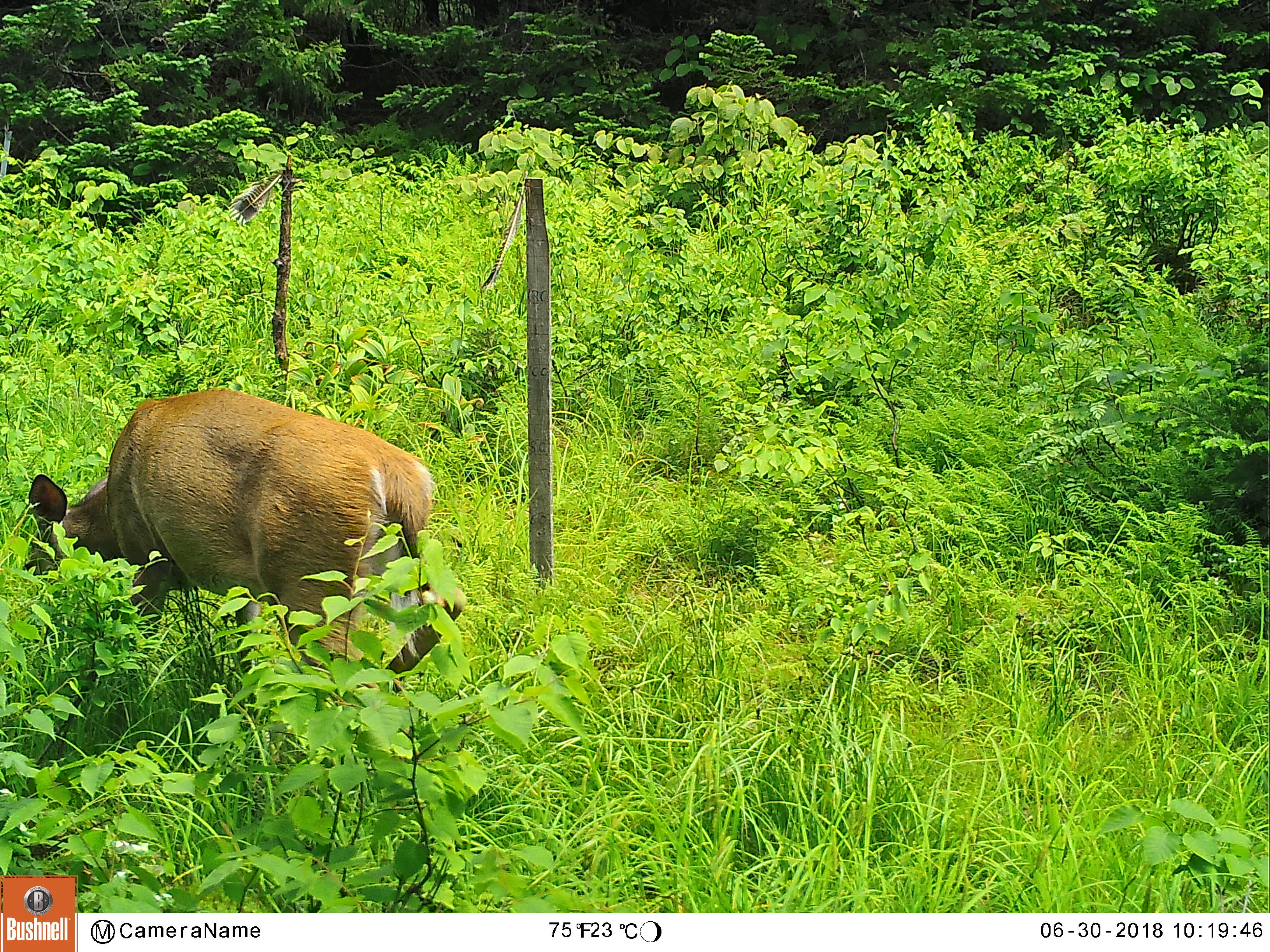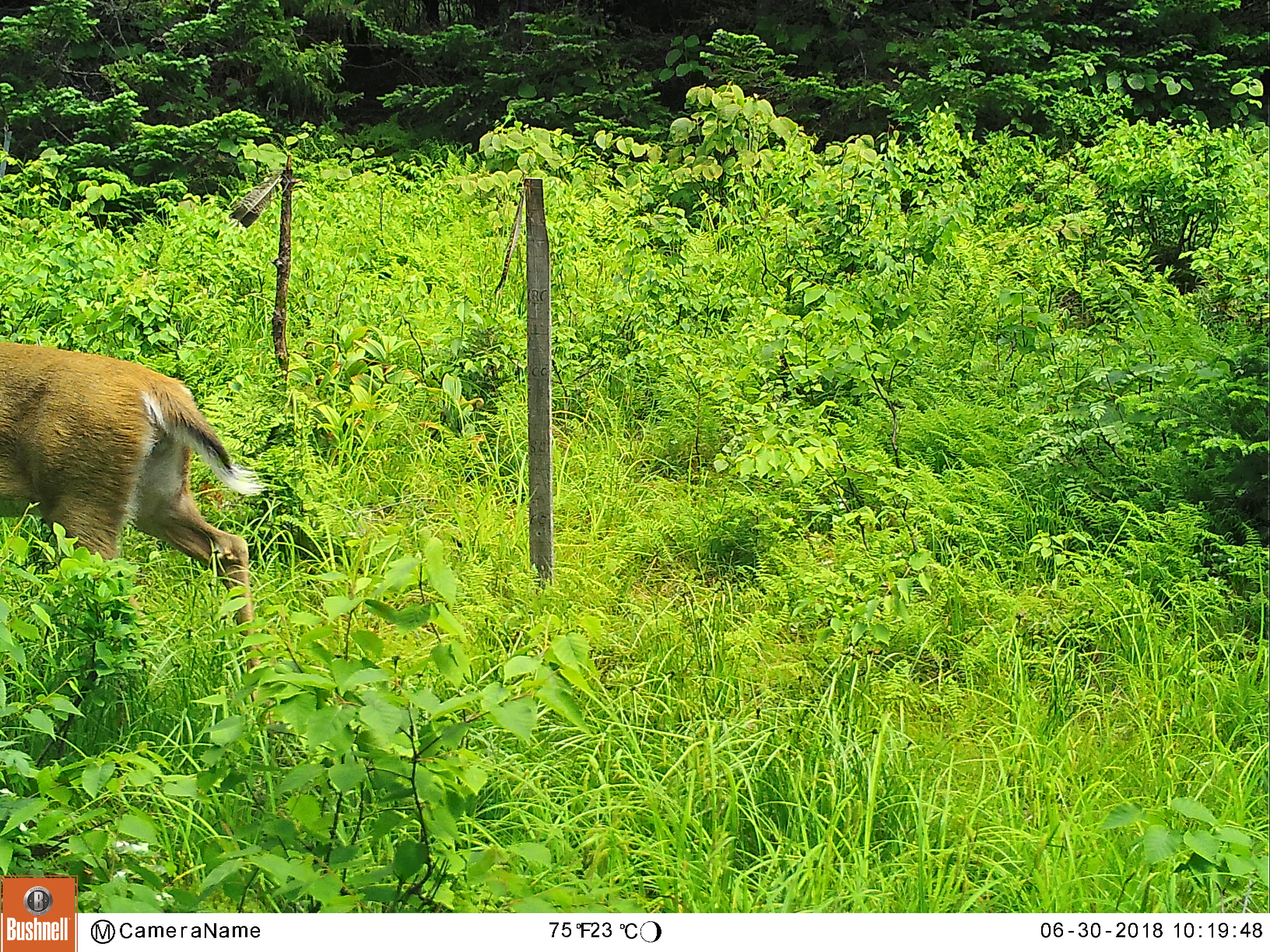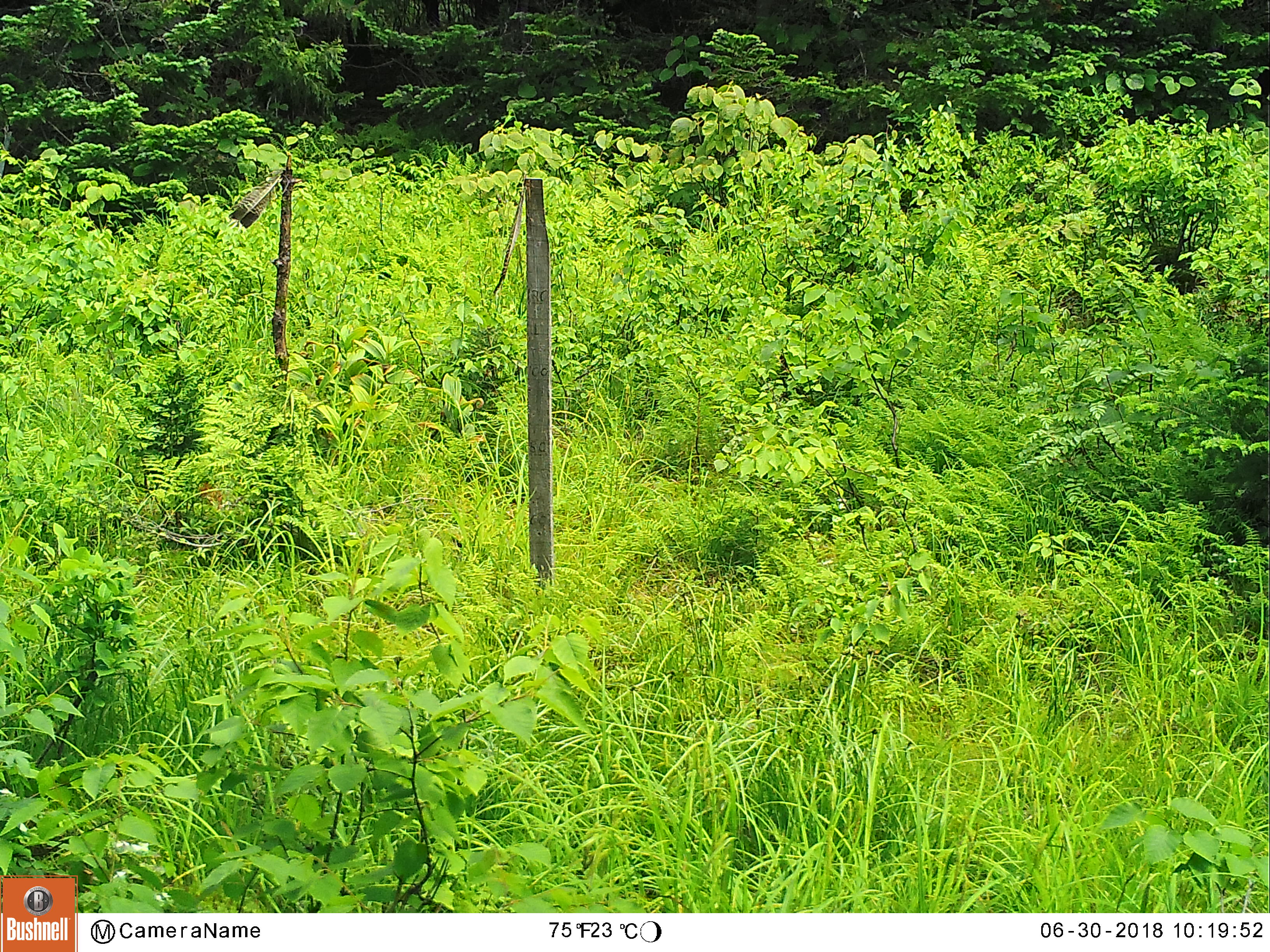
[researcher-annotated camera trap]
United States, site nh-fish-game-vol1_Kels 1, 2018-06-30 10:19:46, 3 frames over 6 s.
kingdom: Animalia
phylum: Chordata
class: Mammalia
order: Artiodactyla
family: Cervidae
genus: Odocoileus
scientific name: Odocoileus virginianus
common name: white-tailed deer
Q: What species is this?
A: White-tailed deer (Odocoileus virginianus).